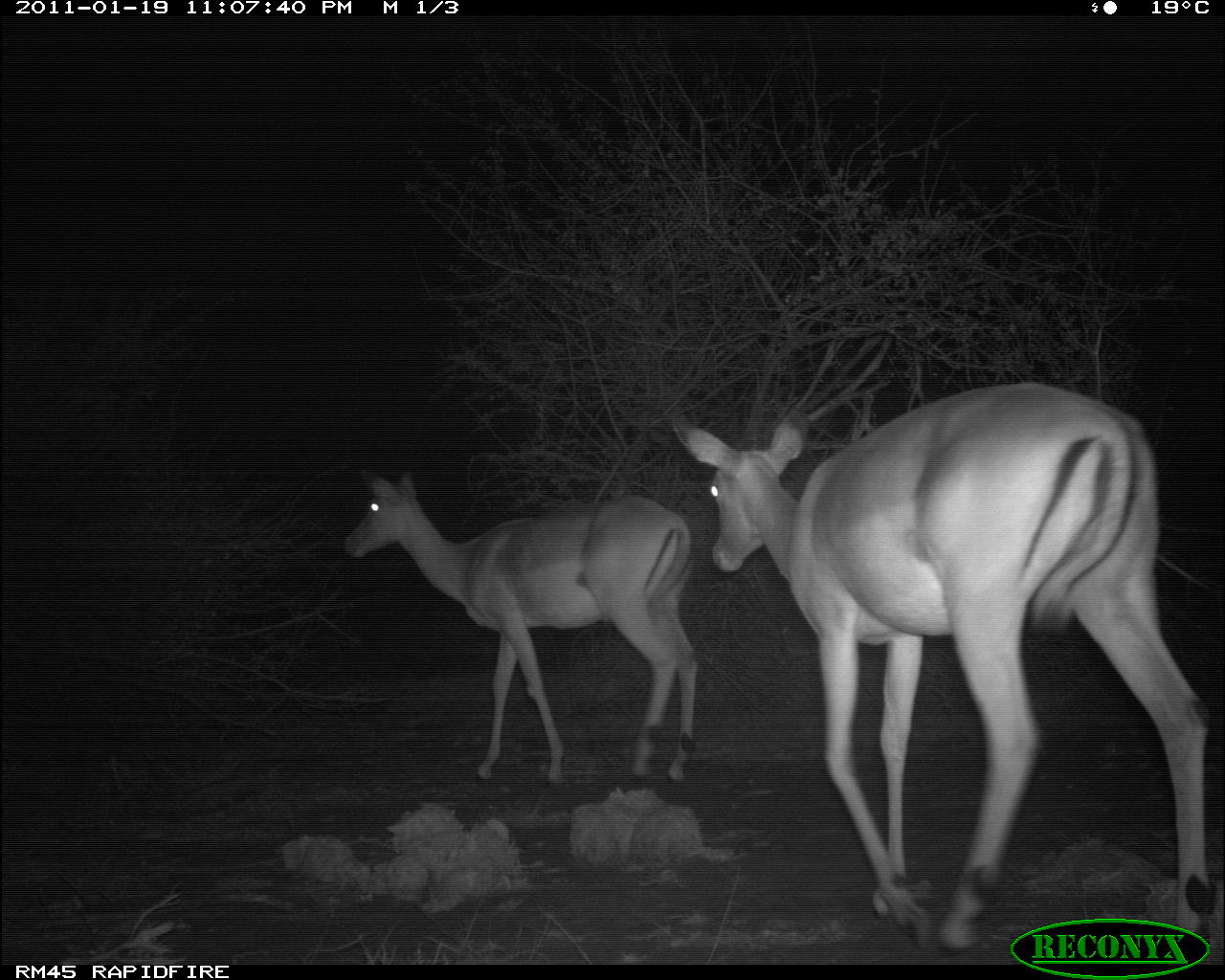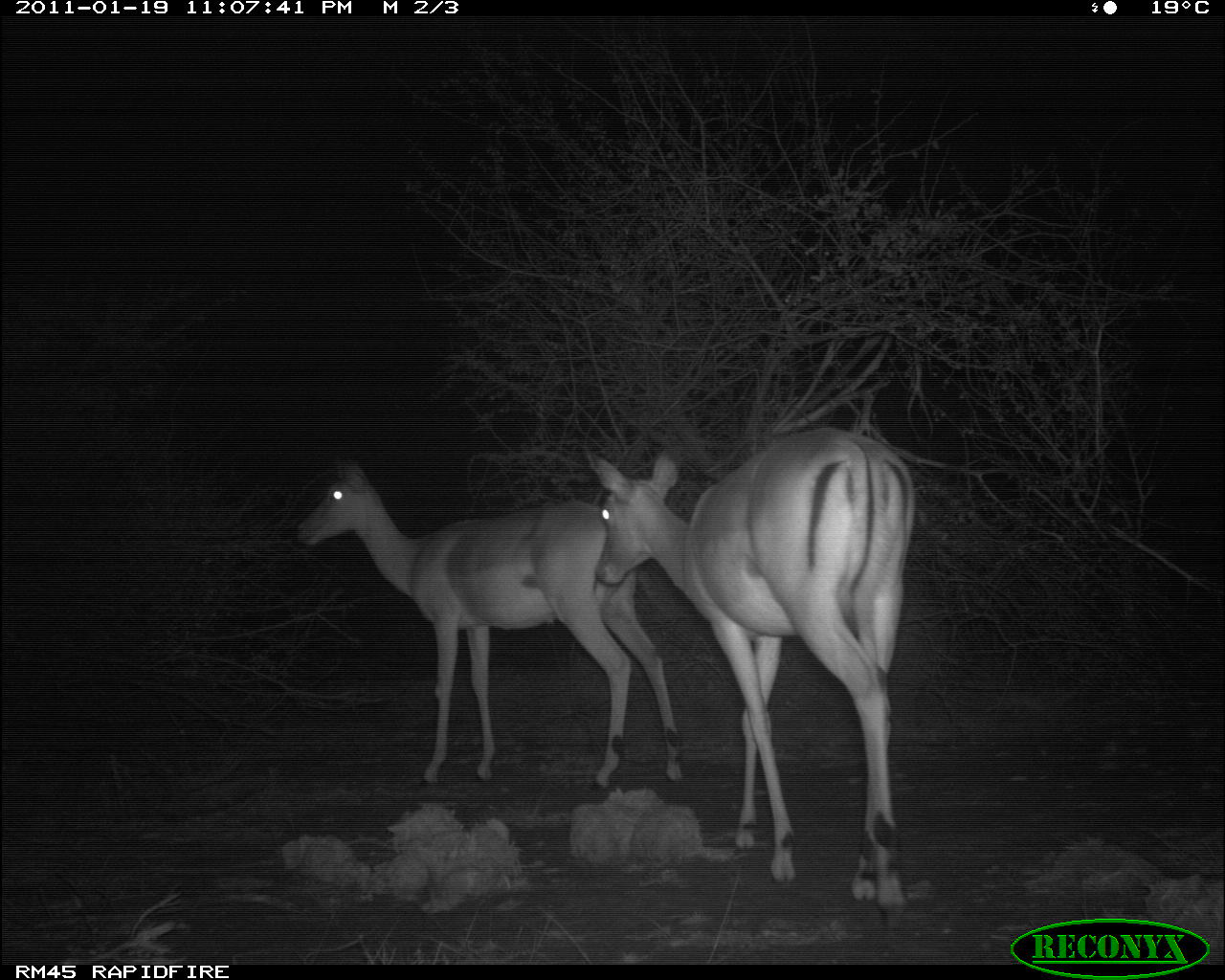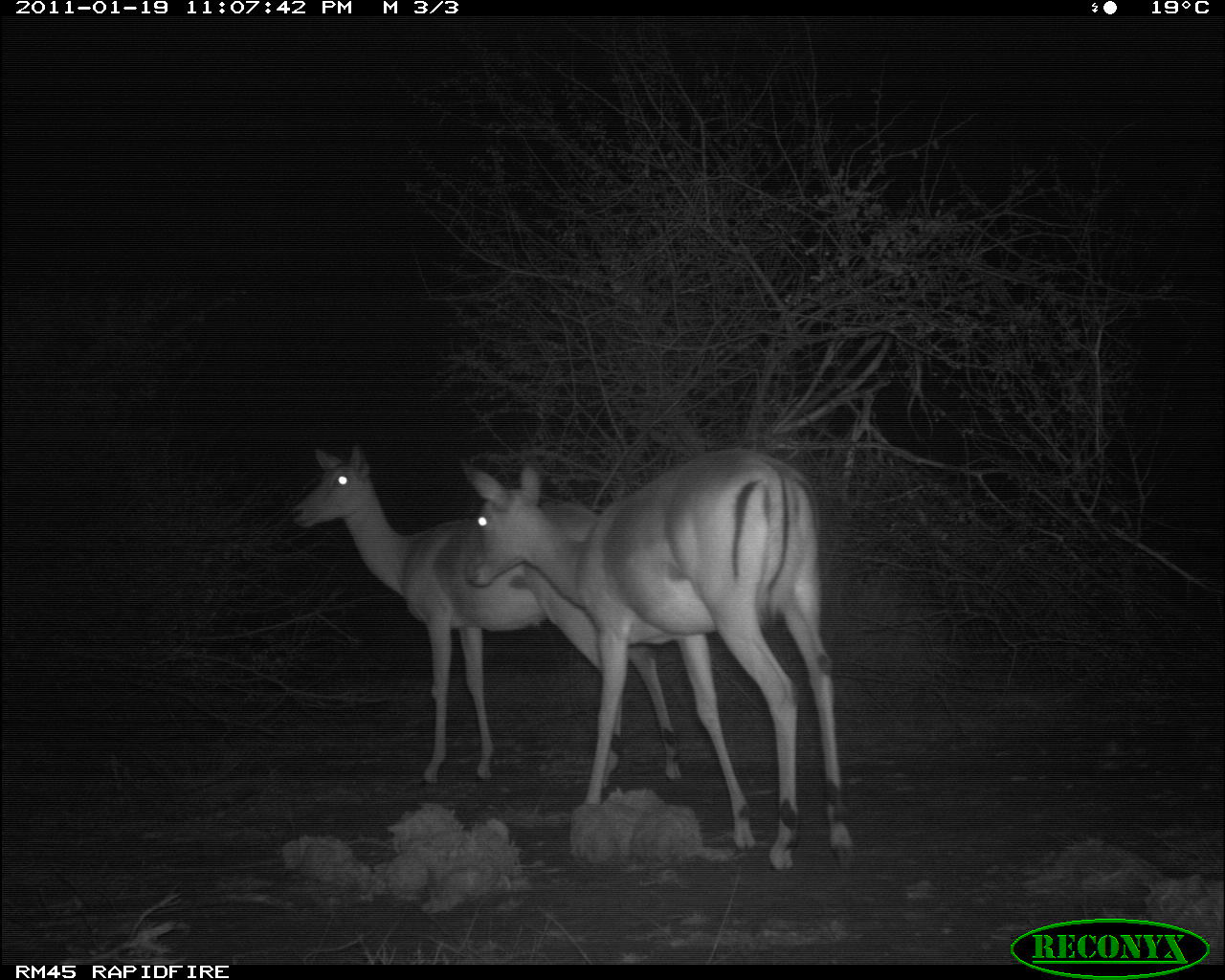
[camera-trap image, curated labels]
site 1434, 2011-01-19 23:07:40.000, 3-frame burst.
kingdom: Animalia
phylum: Chordata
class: Mammalia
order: Artiodactyla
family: Bovidae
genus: Aepyceros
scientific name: Aepyceros melampus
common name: impala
Aepyceros melampus (impala), count 2.